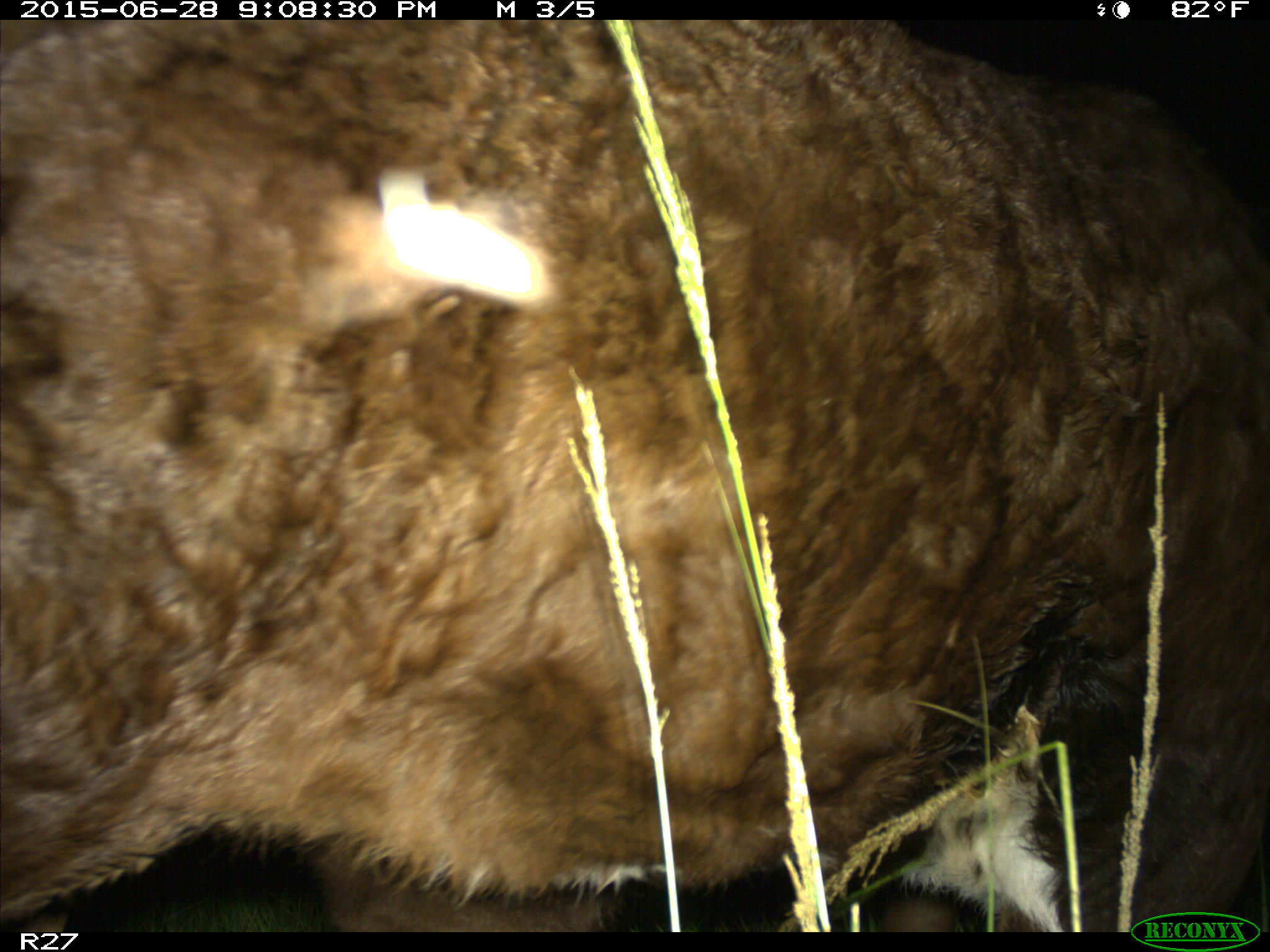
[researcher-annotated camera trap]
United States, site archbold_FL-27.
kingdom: Animalia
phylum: Chordata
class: Mammalia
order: Artiodactyla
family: Bovidae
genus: Bos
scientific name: Bos taurus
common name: domestic cow